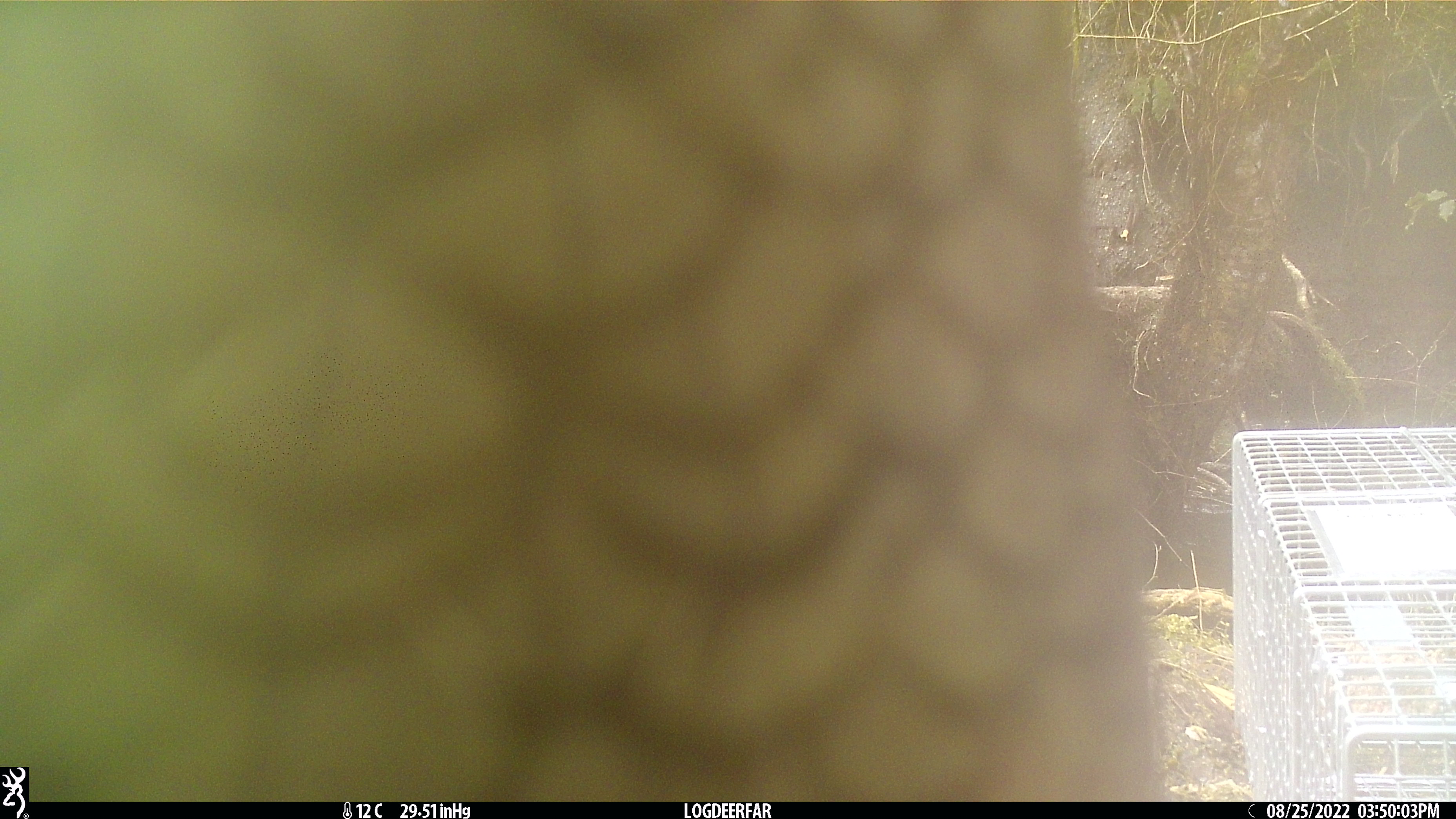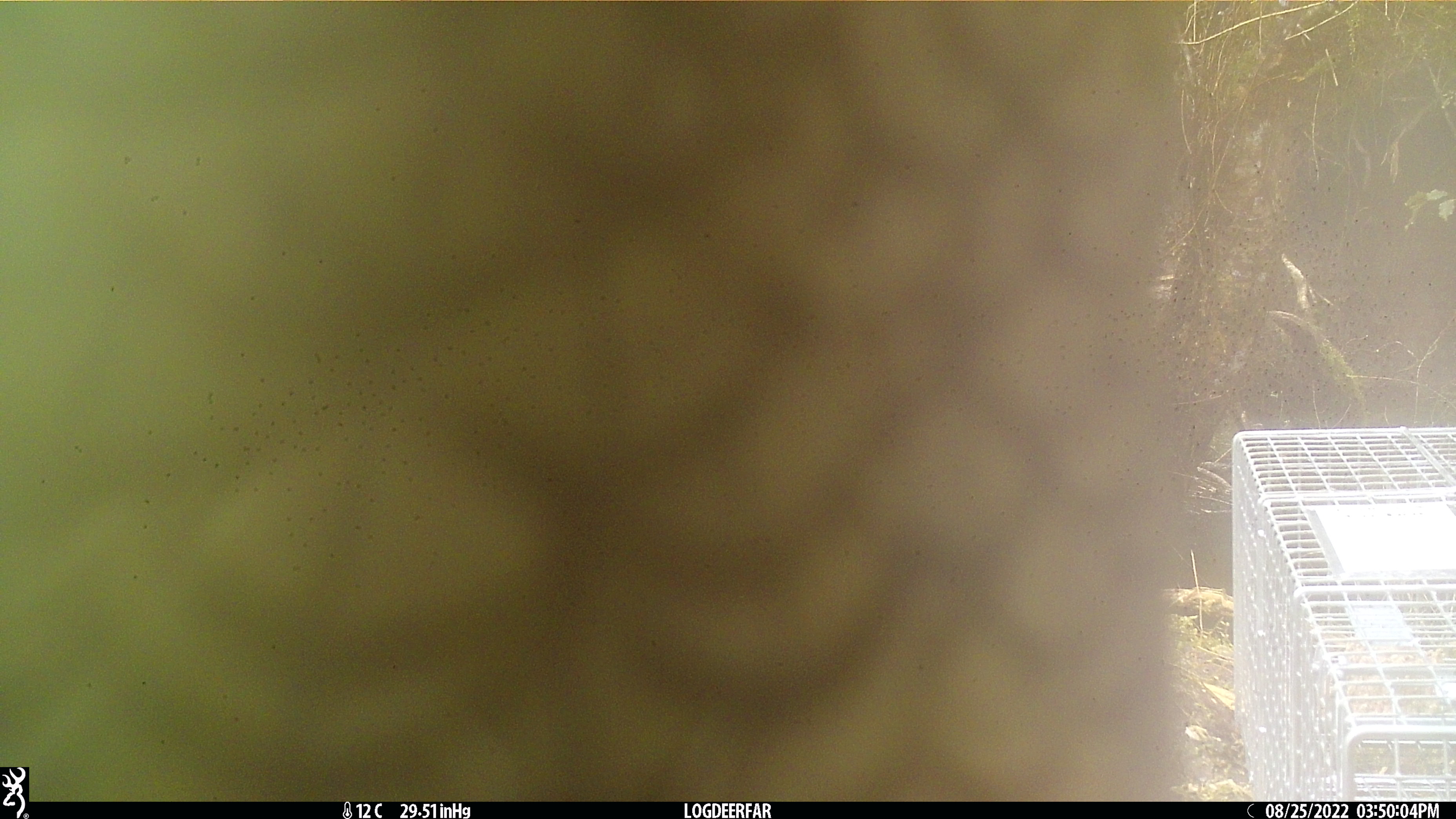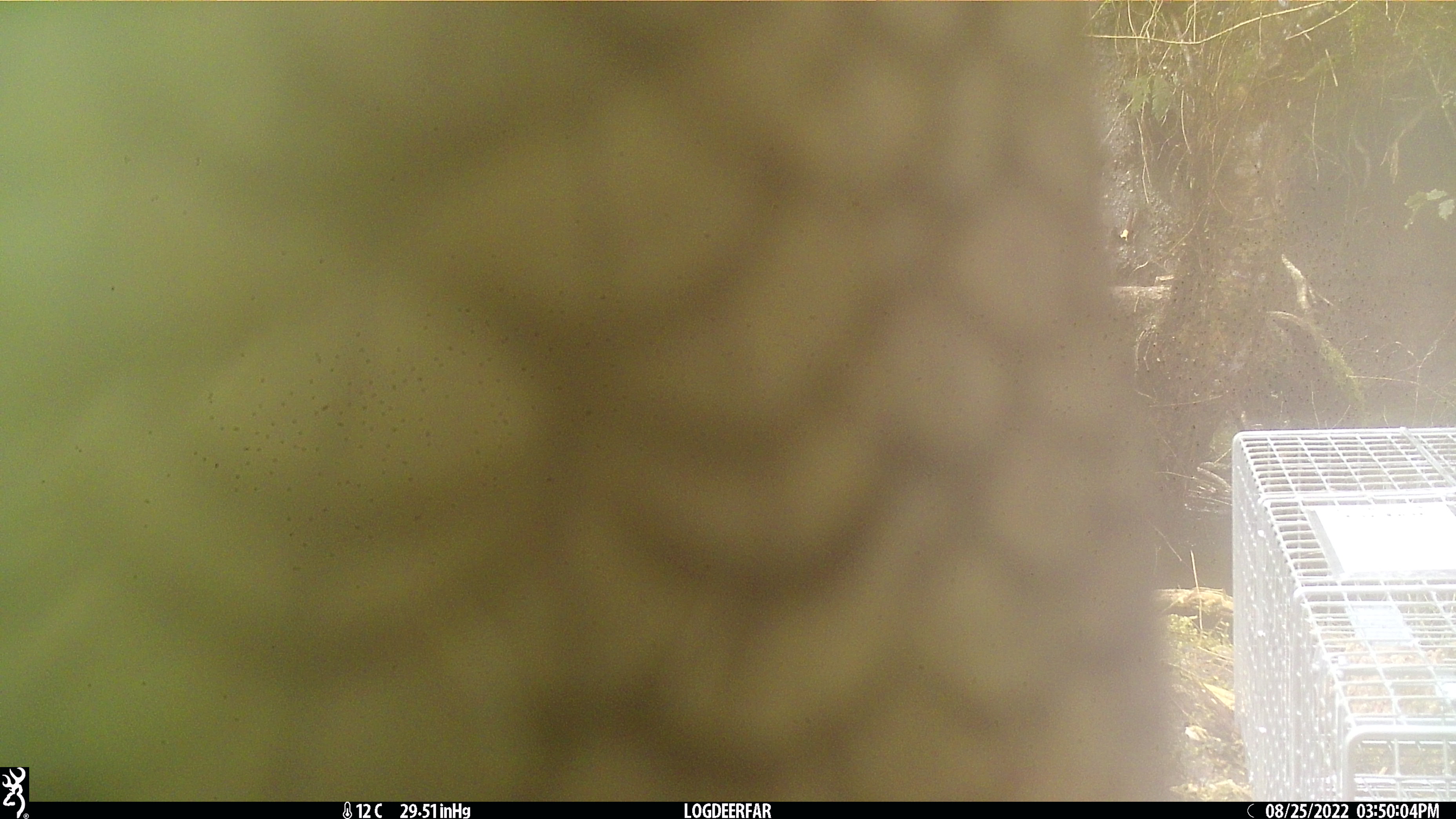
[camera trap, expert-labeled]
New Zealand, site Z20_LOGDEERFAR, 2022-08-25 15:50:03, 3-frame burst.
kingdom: Animalia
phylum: Chordata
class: Aves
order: Psittaciformes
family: Strigopidae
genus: Nestor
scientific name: Nestor notabilis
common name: kea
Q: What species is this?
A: Kea (Nestor notabilis).